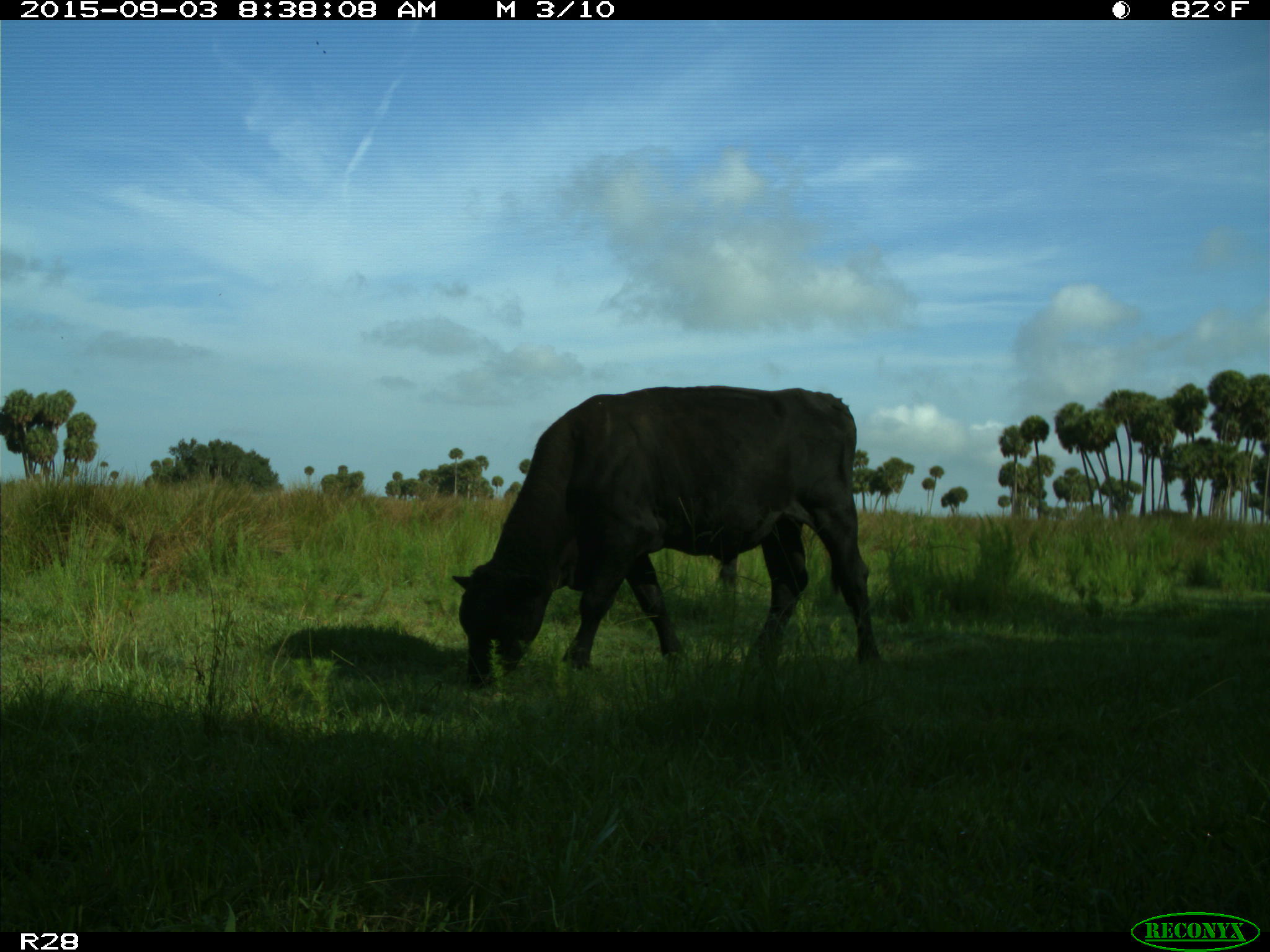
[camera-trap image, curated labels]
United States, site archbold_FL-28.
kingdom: Animalia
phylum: Chordata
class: Mammalia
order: Artiodactyla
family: Bovidae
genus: Bos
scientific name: Bos taurus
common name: domestic cow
Bos taurus (domestic cow).